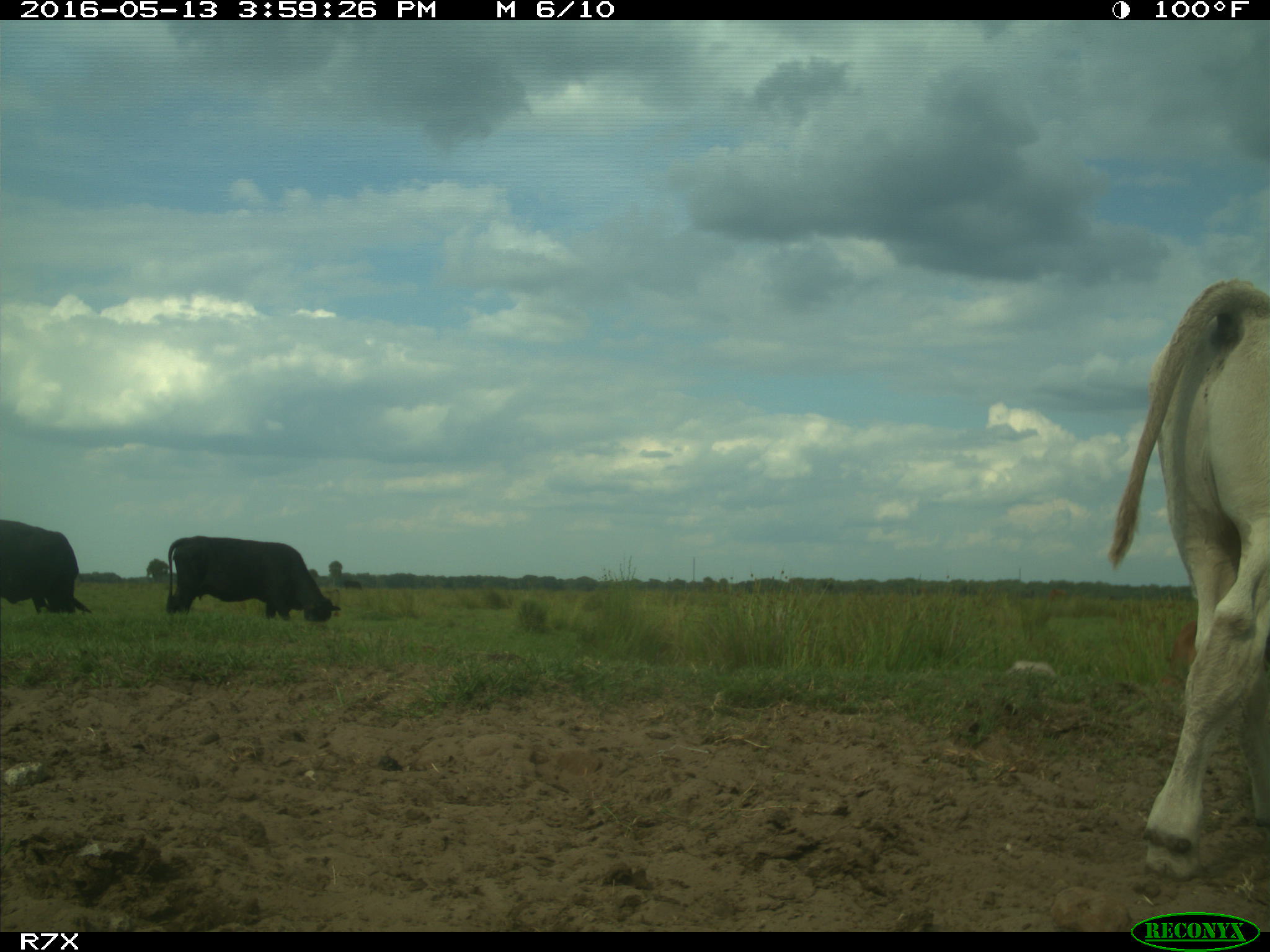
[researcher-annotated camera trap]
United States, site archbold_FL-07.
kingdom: Animalia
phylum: Chordata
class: Mammalia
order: Artiodactyla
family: Bovidae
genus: Bos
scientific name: Bos taurus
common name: domestic cow